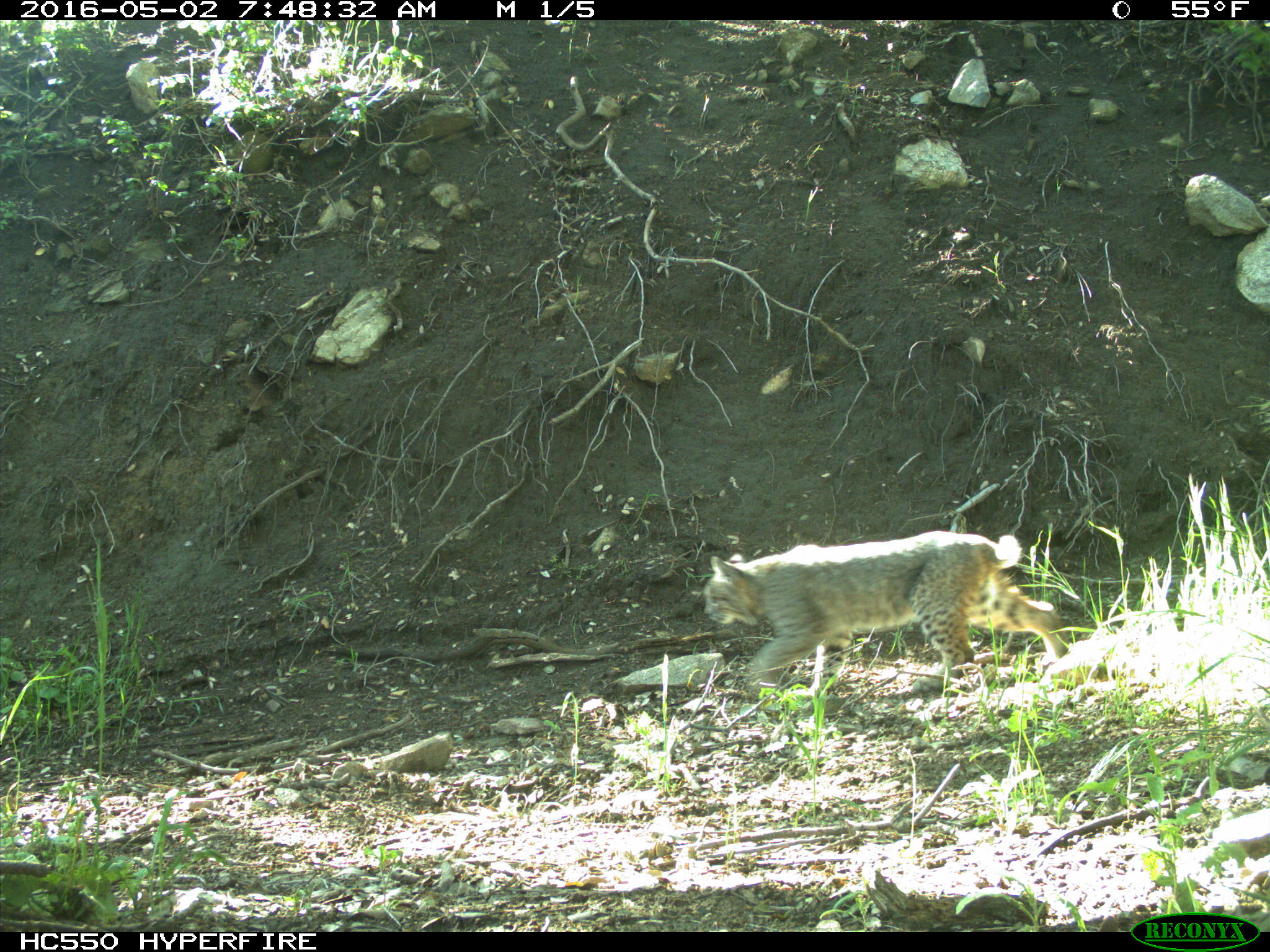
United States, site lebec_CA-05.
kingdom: Animalia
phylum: Chordata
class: Mammalia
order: Carnivora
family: Felidae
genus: Lynx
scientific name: Lynx rufus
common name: bobcat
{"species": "Lynx rufus (bobcat)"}